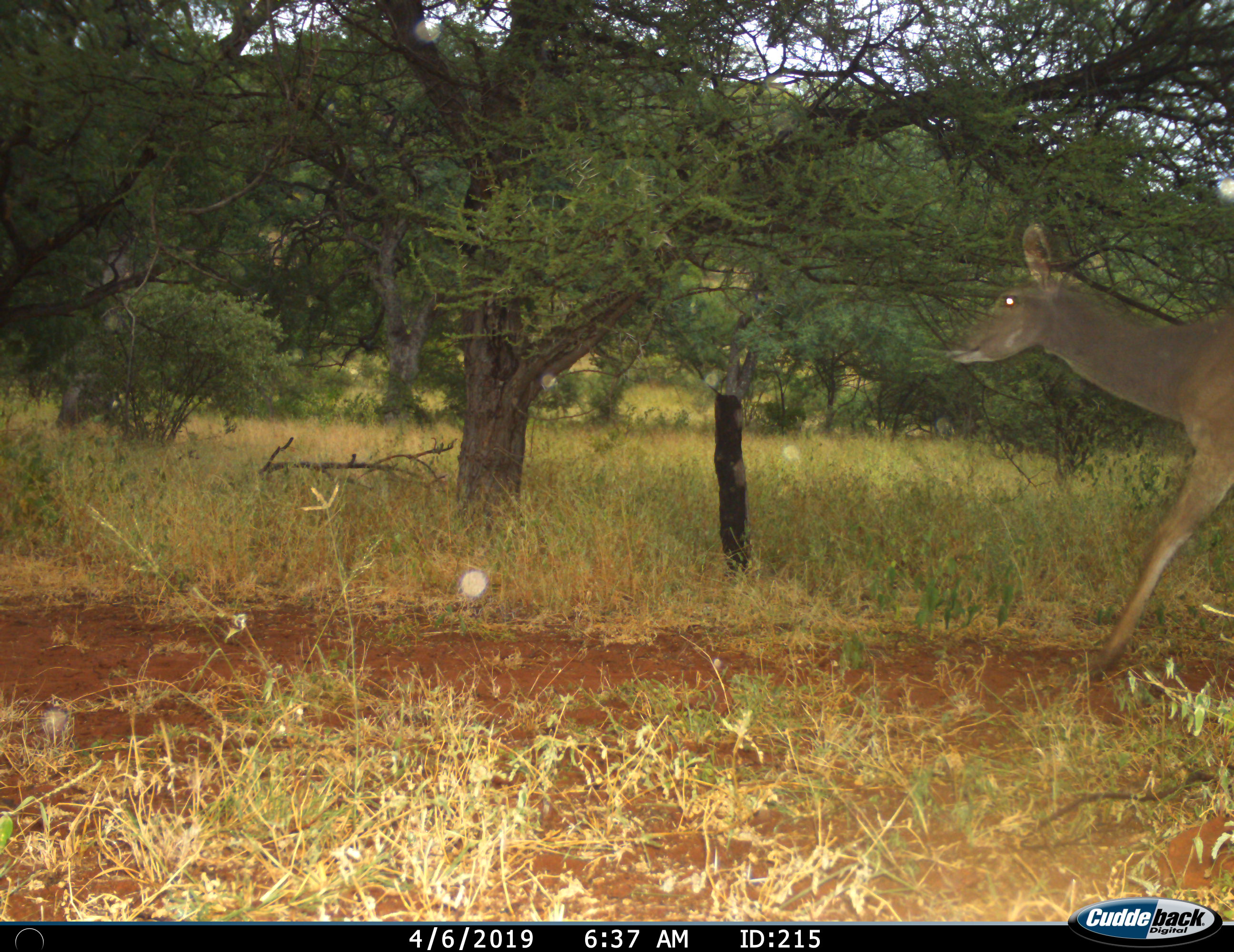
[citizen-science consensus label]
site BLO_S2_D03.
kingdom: Animalia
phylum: Chordata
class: Mammalia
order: Artiodactyla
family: Bovidae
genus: Tragelaphus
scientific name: Tragelaphus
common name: kudu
Kudu (Tragelaphus), count 1. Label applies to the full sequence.